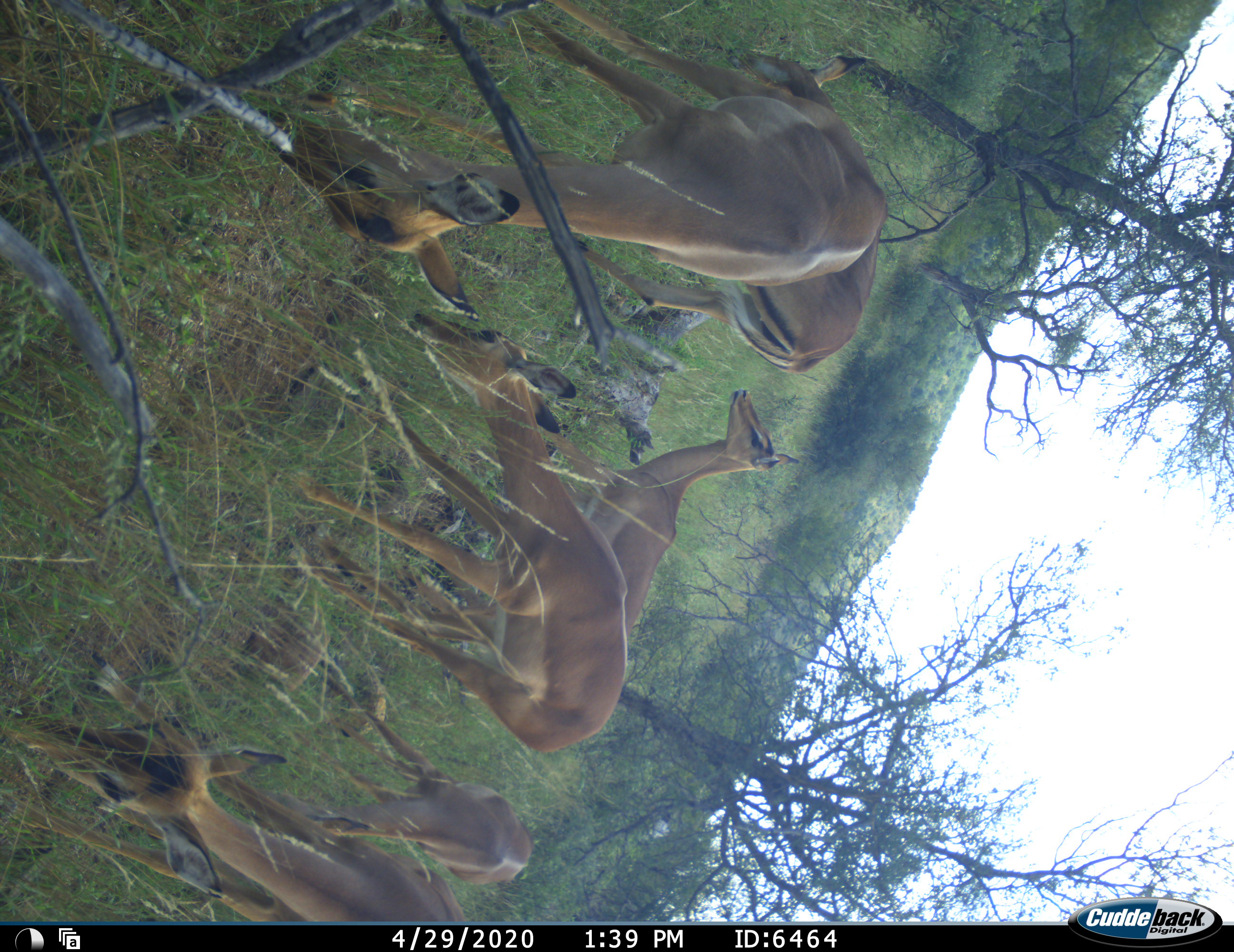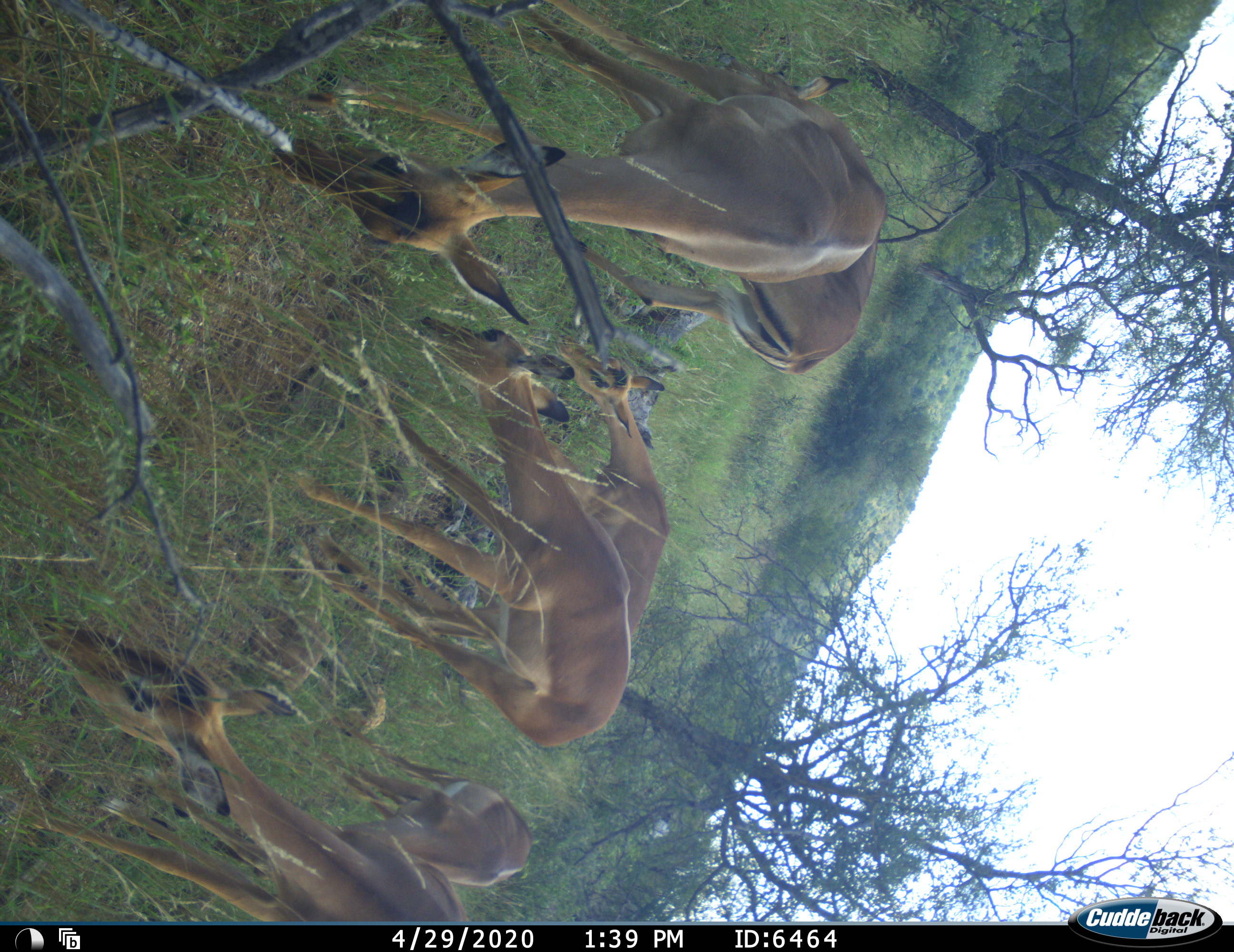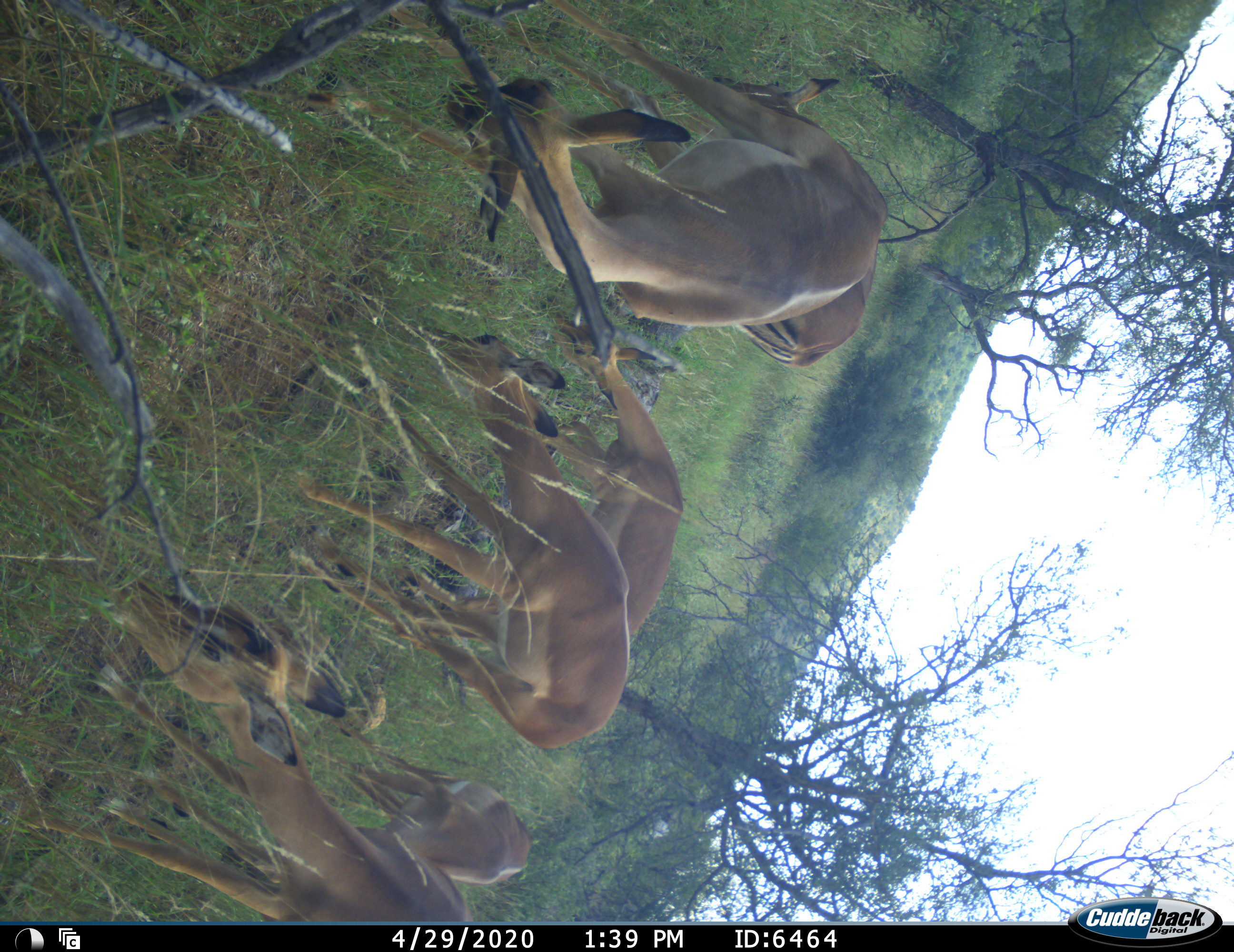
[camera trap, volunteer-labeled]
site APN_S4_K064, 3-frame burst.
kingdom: Animalia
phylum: Chordata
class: Mammalia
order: Artiodactyla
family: Bovidae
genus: Aepyceros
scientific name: Aepyceros melampus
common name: impala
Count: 6.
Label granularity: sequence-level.